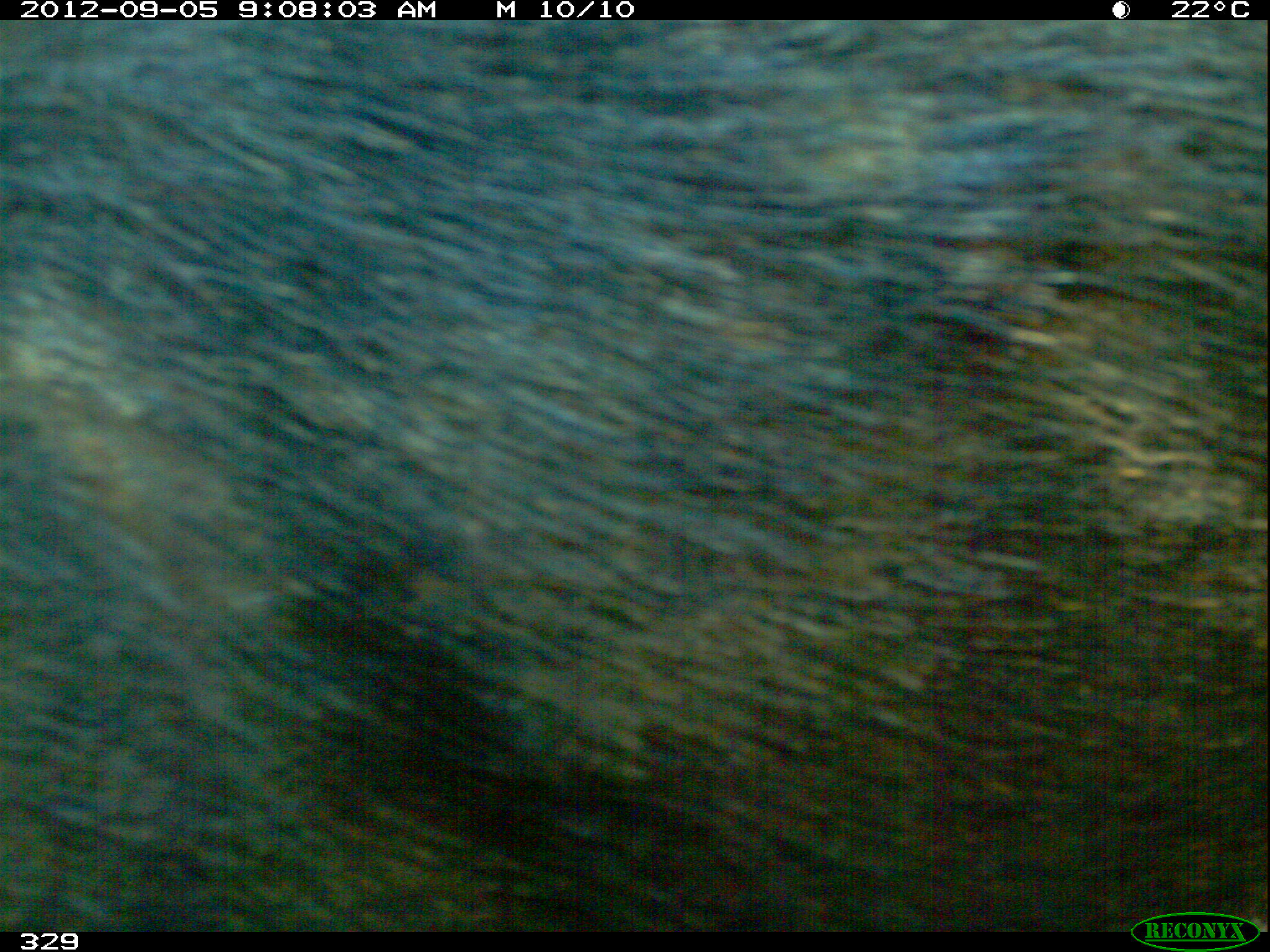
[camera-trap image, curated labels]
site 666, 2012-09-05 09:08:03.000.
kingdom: Animalia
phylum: Chordata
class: Mammalia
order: Artiodactyla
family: Tayassuidae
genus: Tayassu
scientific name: Tayassu pecari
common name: white-lipped peccary